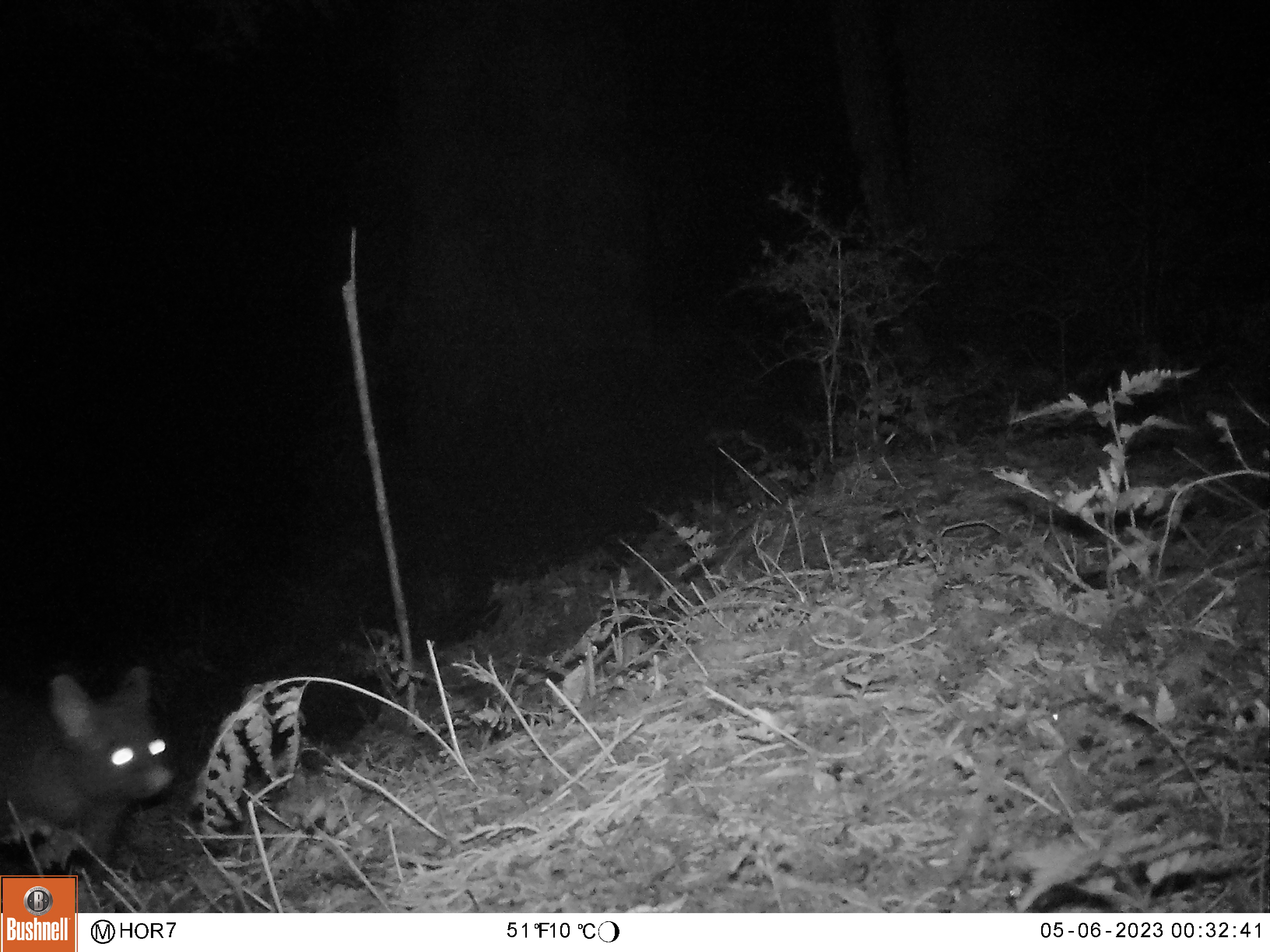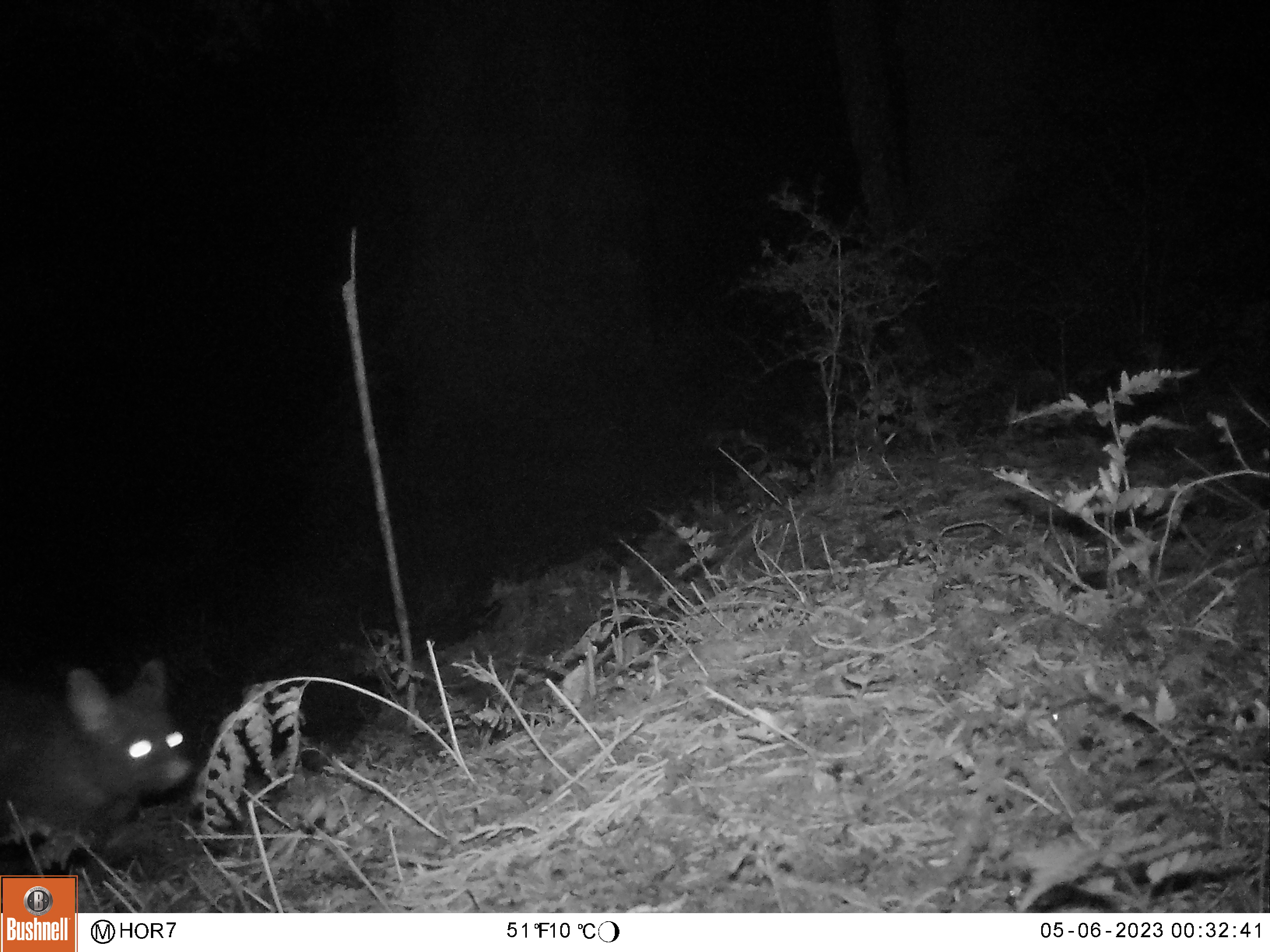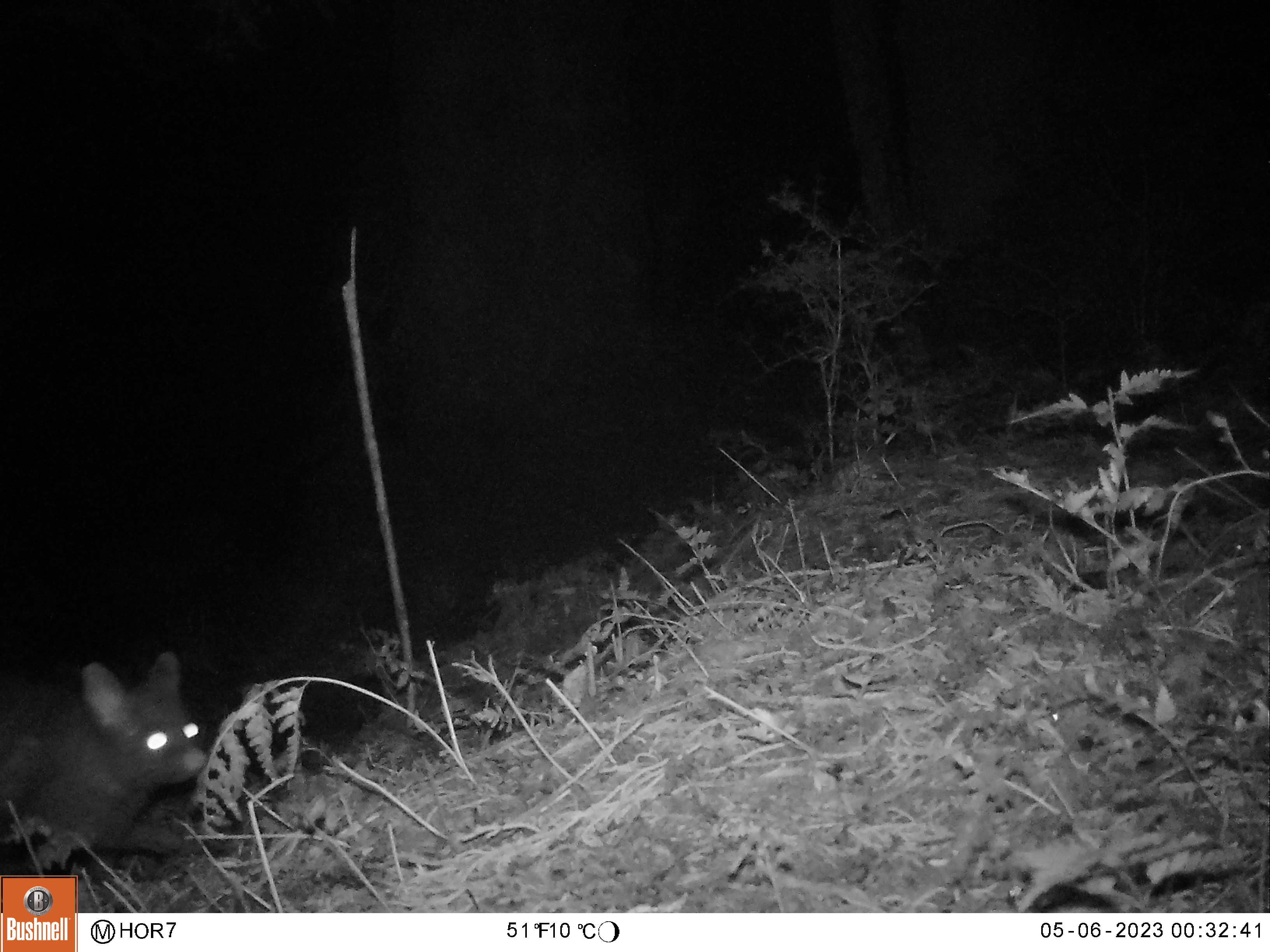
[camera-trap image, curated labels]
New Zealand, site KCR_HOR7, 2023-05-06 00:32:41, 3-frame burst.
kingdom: Animalia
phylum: Chordata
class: Mammalia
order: Diprotodontia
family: Phalangeridae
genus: Trichosurus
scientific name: Trichosurus vulpecula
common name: common brushtail possum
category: possum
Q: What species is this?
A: Possum (common brushtail possum) (Trichosurus vulpecula).